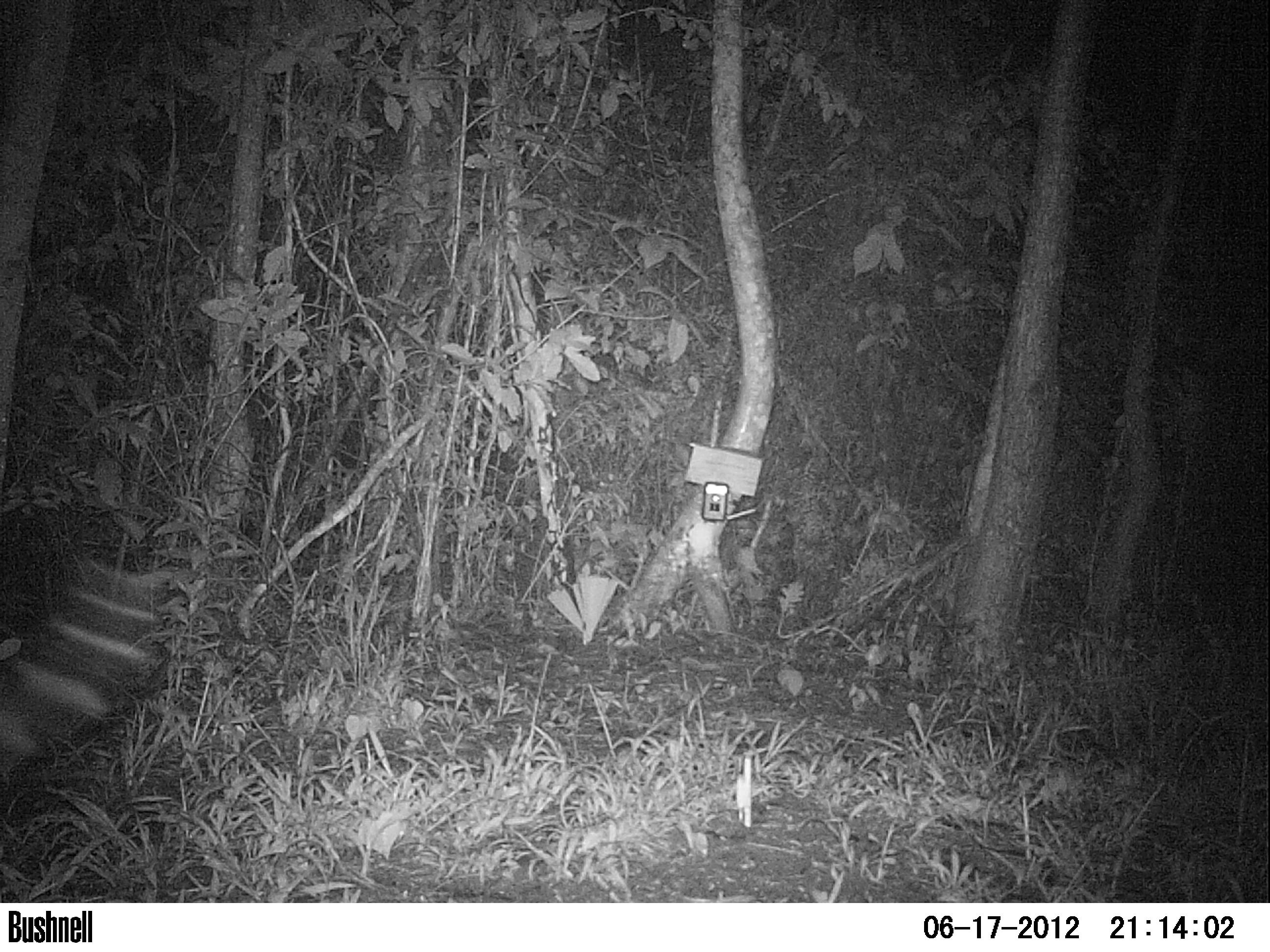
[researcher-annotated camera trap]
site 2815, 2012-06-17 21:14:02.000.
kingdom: Animalia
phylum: Chordata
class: Mammalia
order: Carnivora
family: Felidae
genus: Leopardus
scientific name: Leopardus pardalis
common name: ocelot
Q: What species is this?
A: Leopardus pardalis (ocelot).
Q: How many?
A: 1.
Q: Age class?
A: Adult.